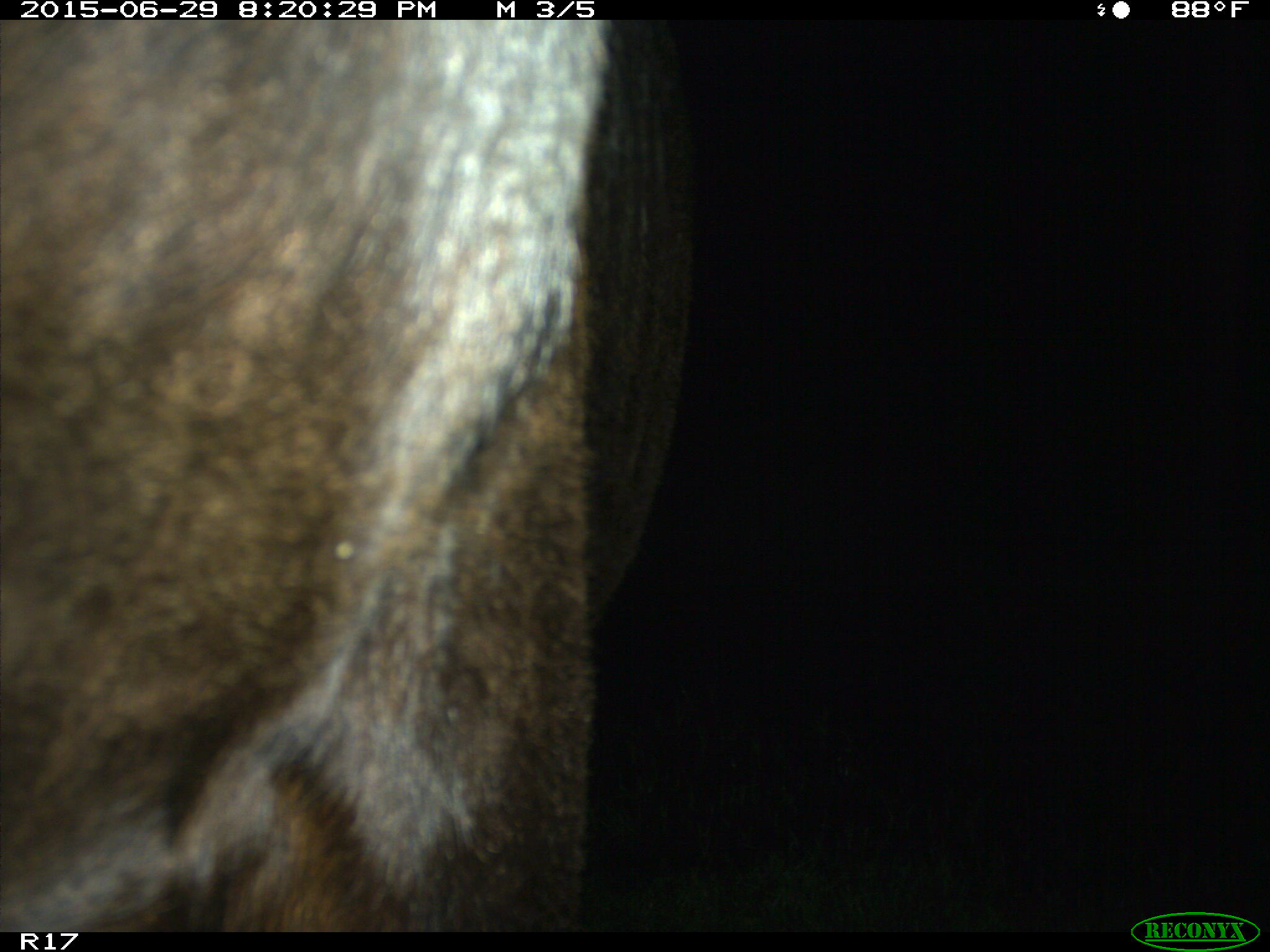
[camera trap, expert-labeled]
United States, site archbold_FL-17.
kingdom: Animalia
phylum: Chordata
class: Mammalia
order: Artiodactyla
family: Bovidae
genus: Bos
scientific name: Bos taurus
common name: domestic cow